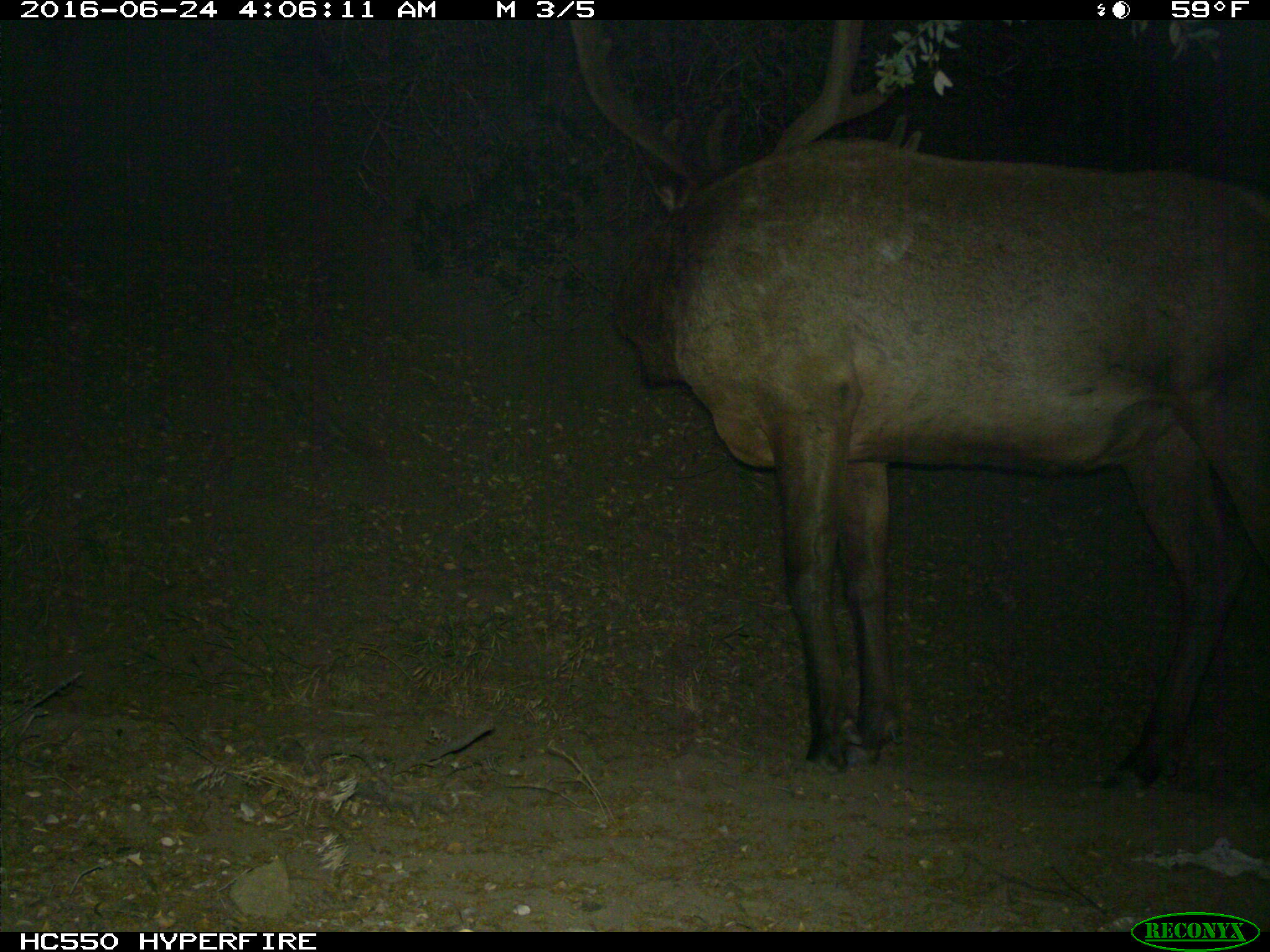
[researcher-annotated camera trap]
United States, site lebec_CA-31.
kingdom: Animalia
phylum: Chordata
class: Mammalia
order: Artiodactyla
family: Cervidae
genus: Cervus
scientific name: Cervus canadensis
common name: elk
Cervus canadensis (elk).